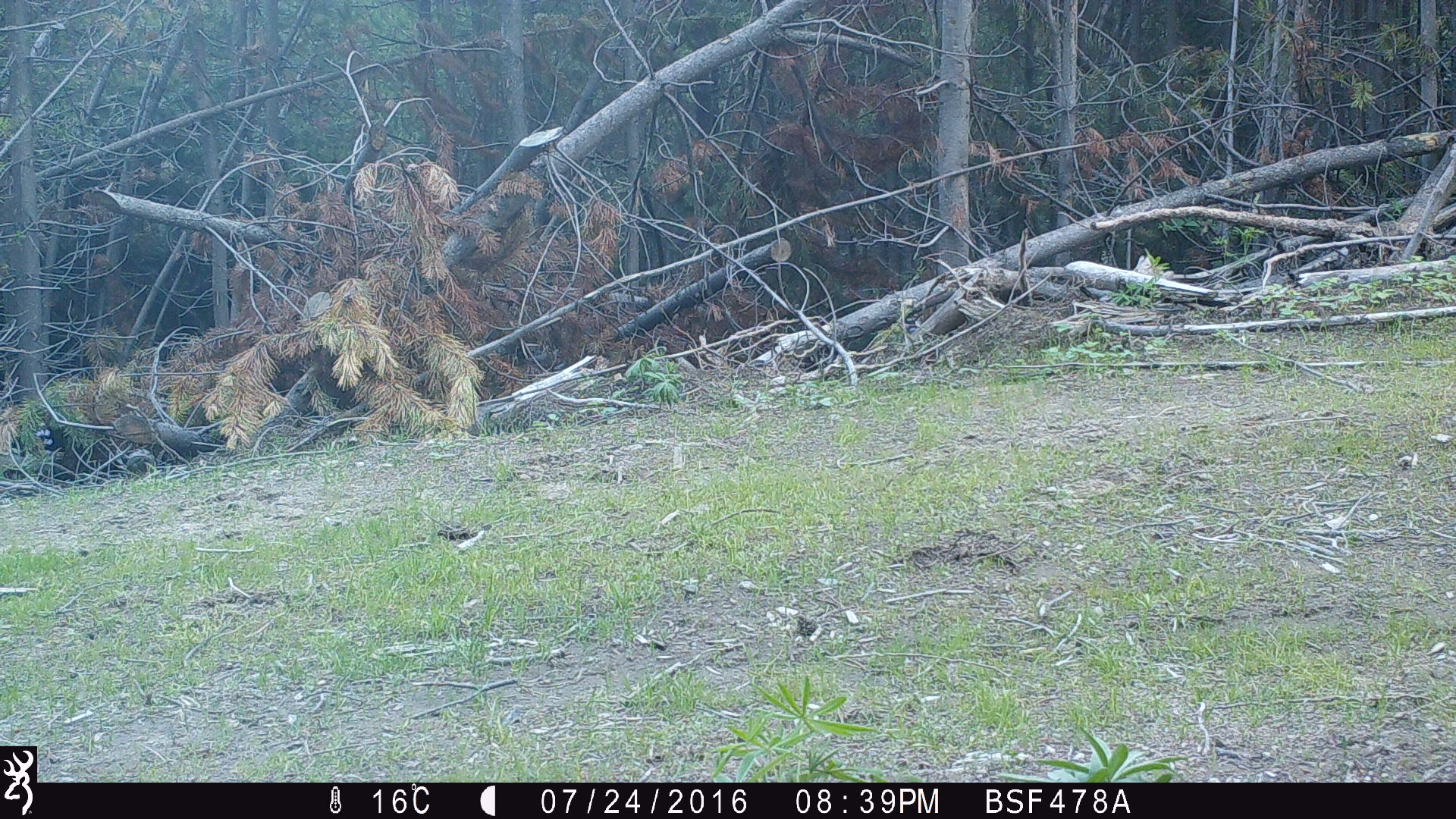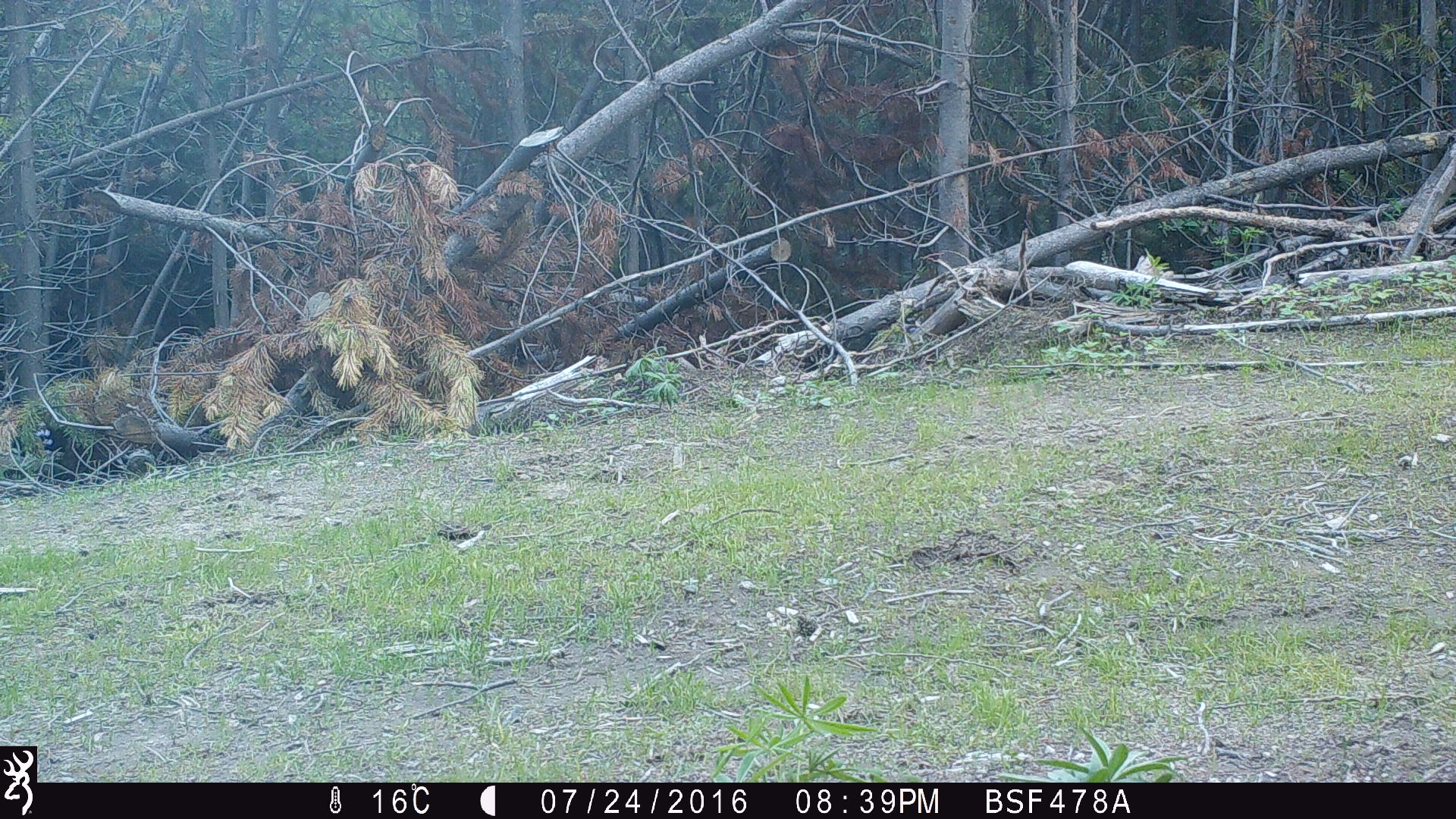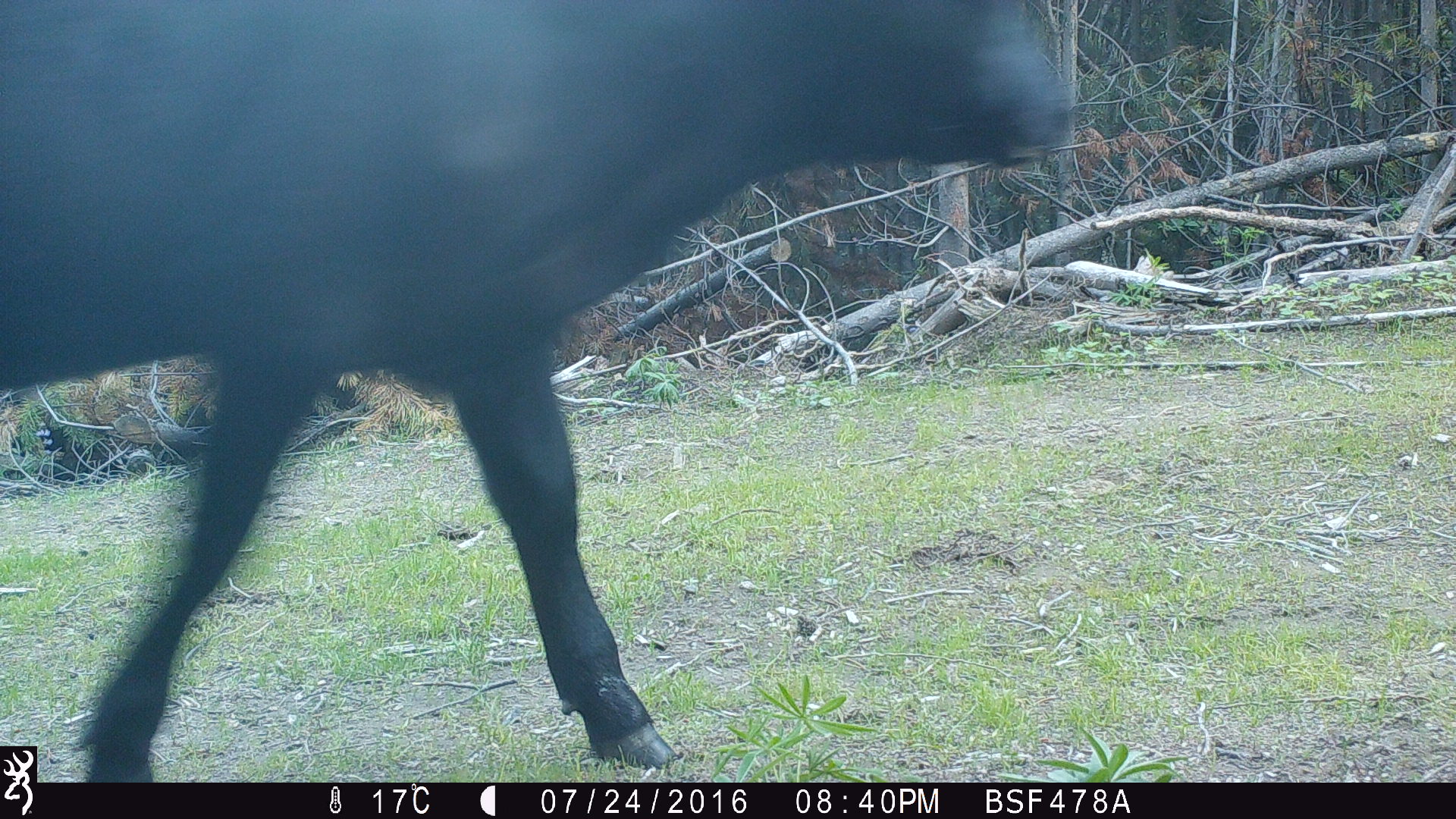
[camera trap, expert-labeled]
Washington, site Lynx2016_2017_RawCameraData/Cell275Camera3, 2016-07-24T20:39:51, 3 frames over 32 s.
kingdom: Animalia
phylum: Chordata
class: Mammalia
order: Artiodactyla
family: Bovidae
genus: Bos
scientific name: Bos taurus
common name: domestic cattle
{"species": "domestic cattle (Bos taurus)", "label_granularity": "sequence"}